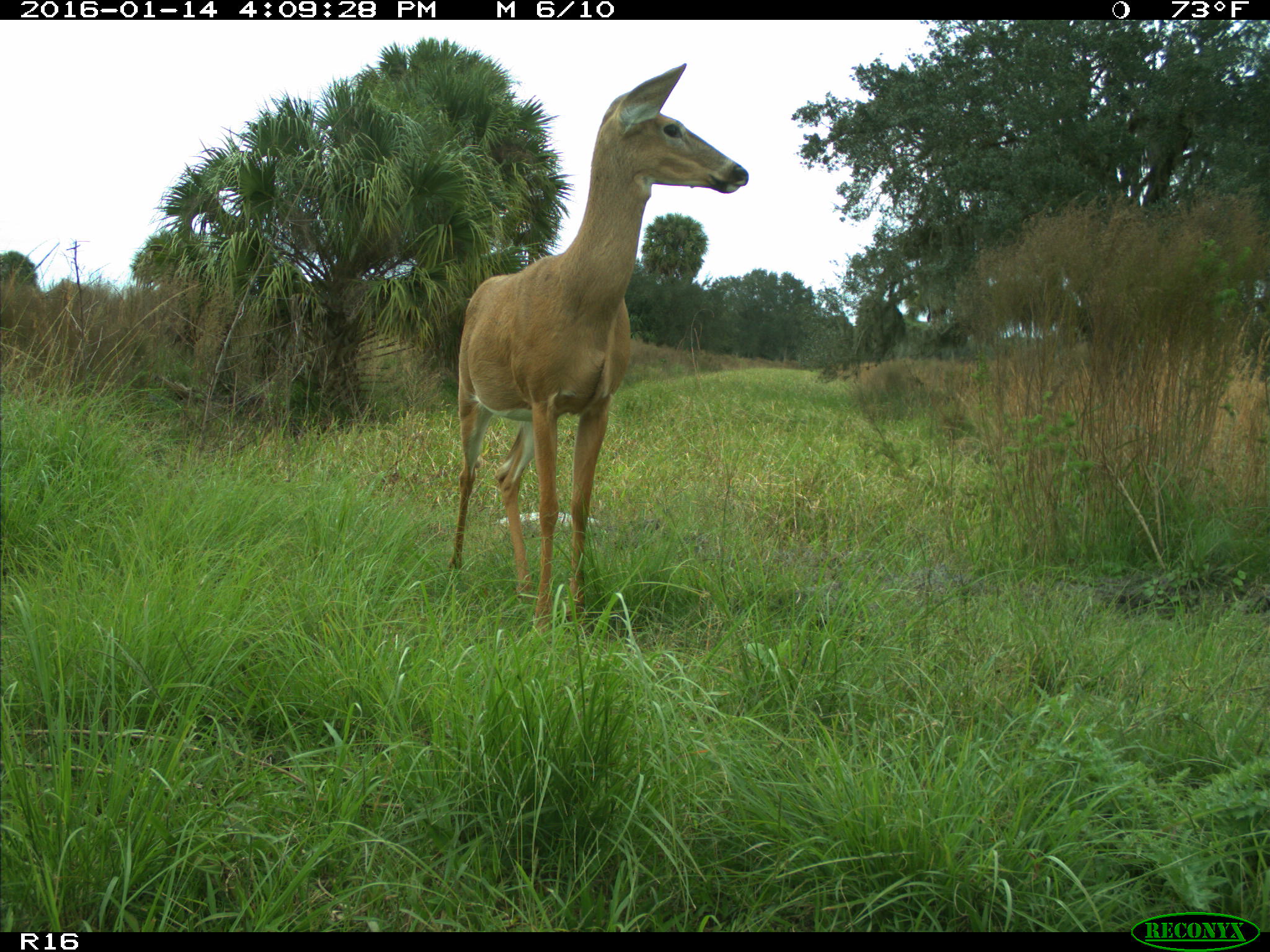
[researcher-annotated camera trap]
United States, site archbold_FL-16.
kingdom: Animalia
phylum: Chordata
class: Mammalia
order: Artiodactyla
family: Cervidae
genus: Odocoileus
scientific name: Odocoileus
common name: deer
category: unidentified deer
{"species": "unidentified deer (deer) (Odocoileus)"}